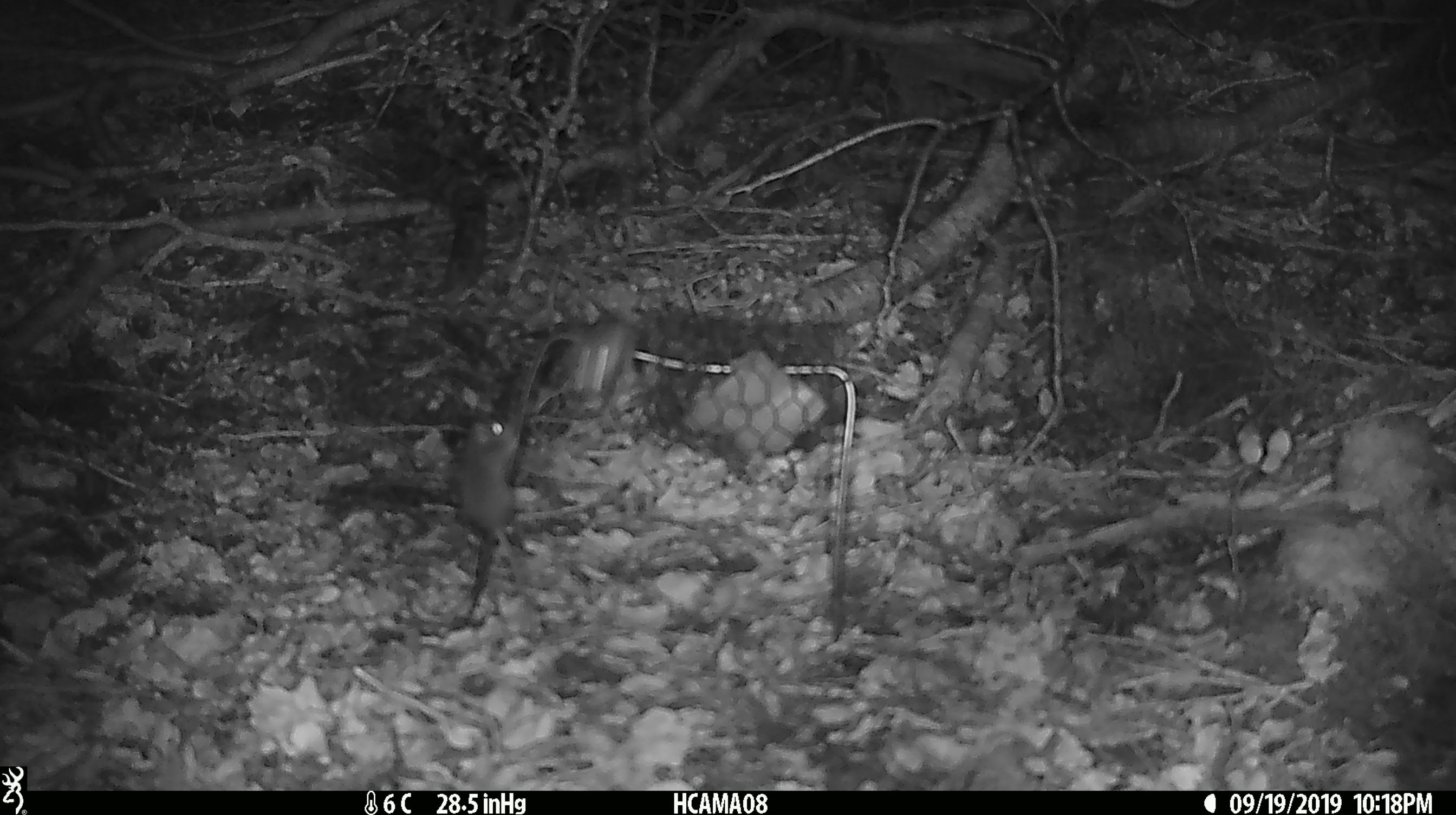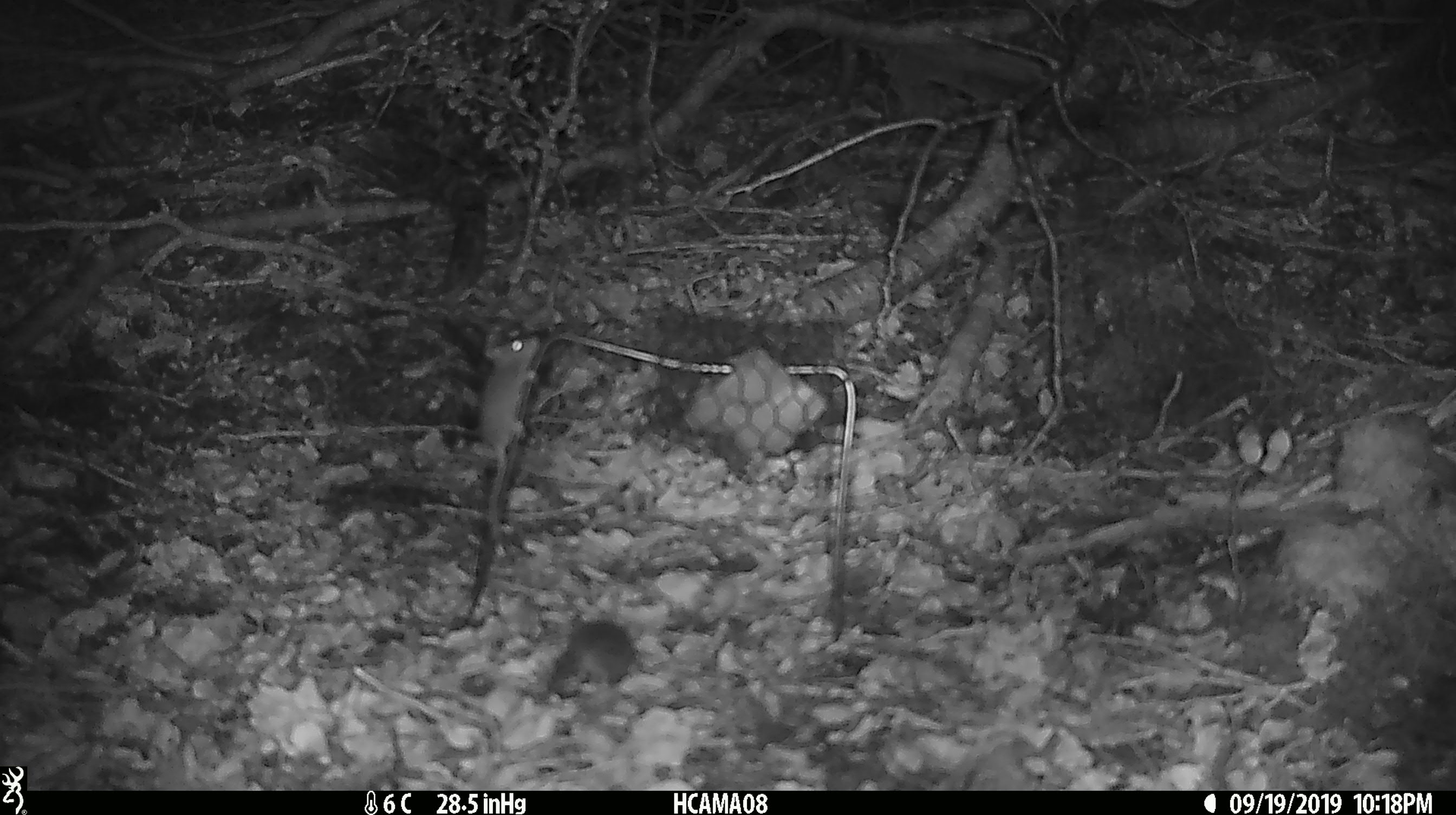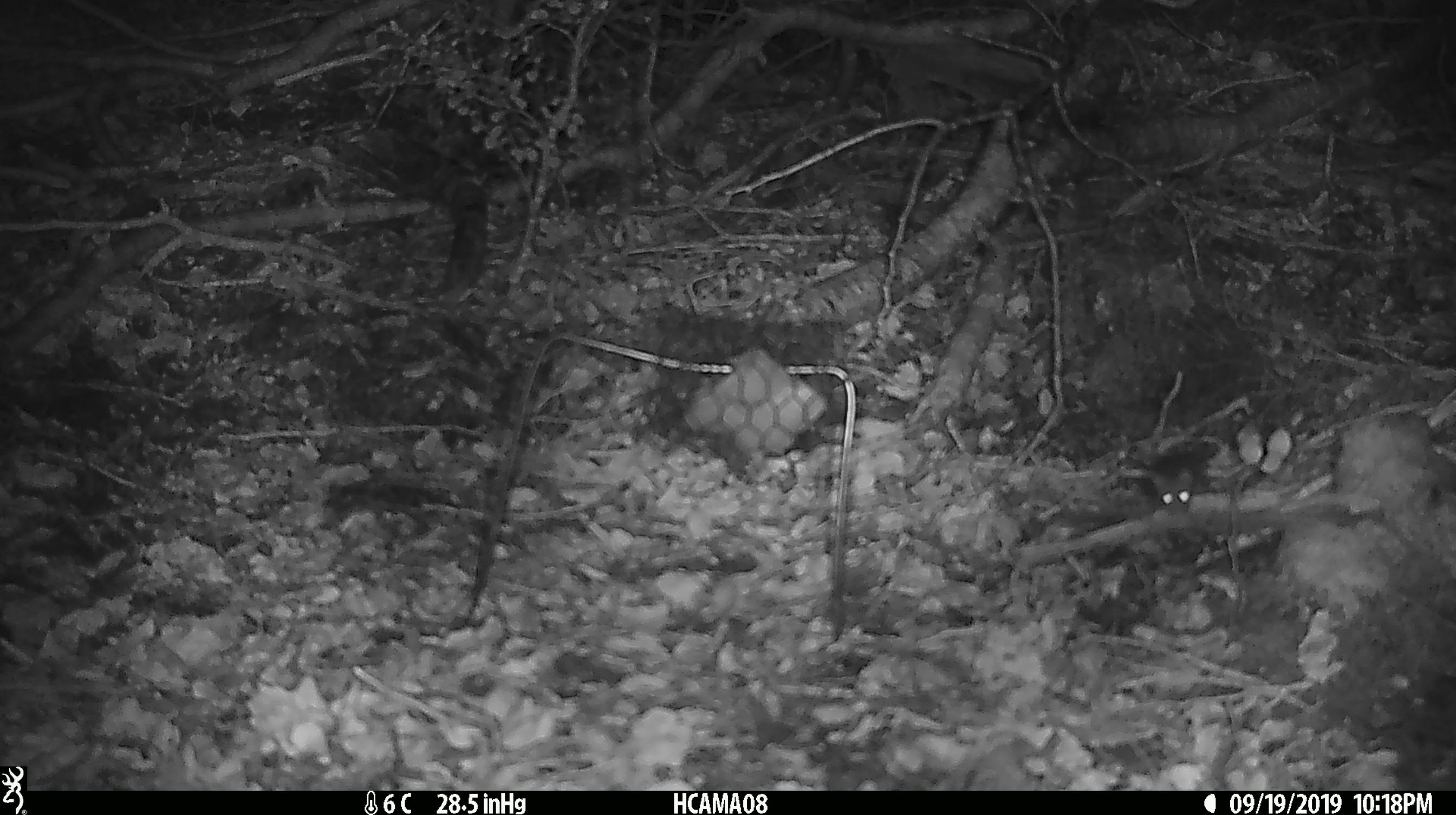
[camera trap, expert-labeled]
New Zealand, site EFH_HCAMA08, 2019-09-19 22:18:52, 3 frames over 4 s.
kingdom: Animalia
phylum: Chordata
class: Mammalia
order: Rodentia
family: Muridae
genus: Mus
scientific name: Mus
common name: mouse